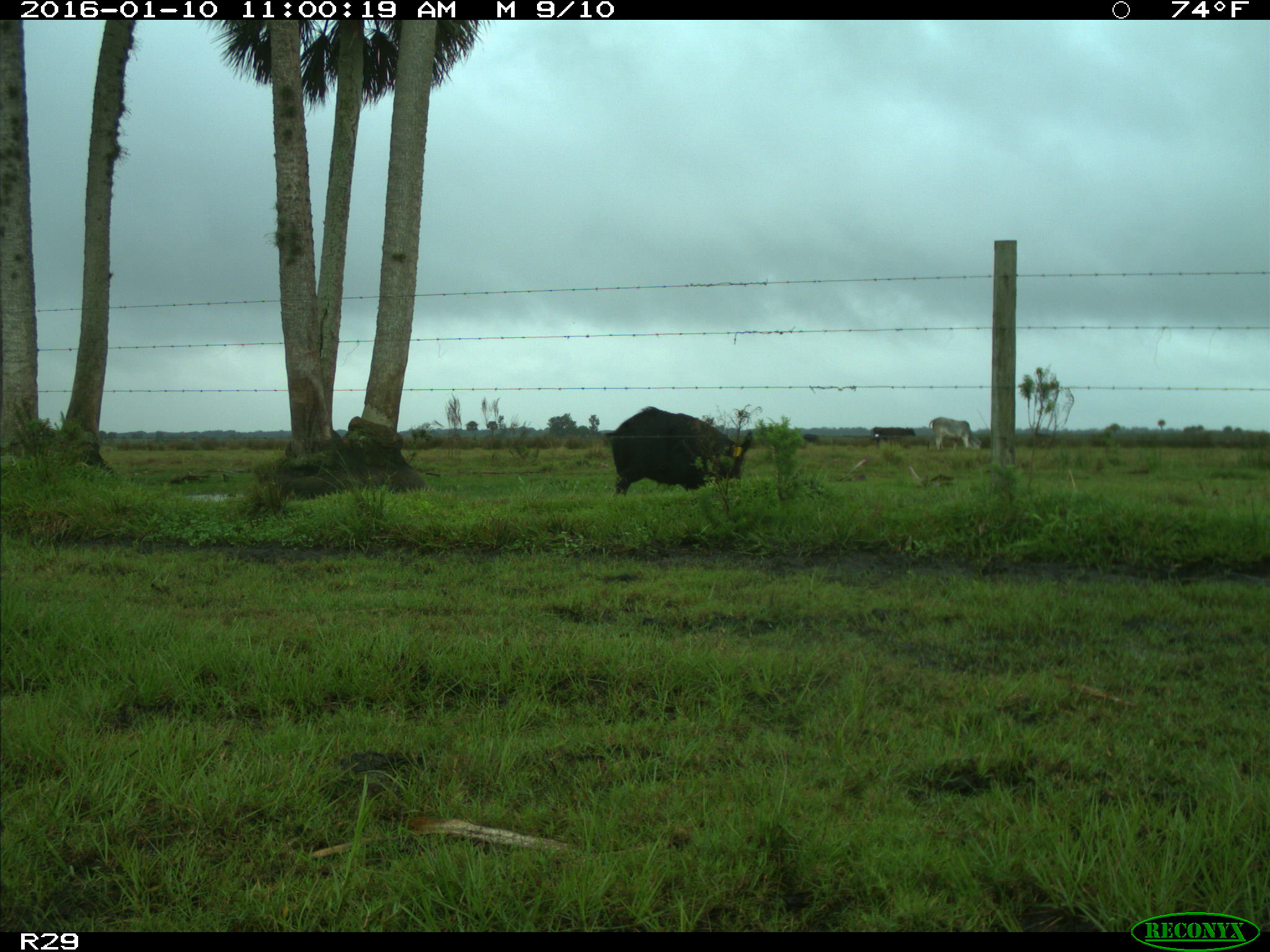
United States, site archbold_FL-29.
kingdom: Animalia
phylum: Chordata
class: Mammalia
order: Artiodactyla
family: Suidae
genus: Sus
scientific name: Sus scrofa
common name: wild boar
Sus scrofa (wild boar).